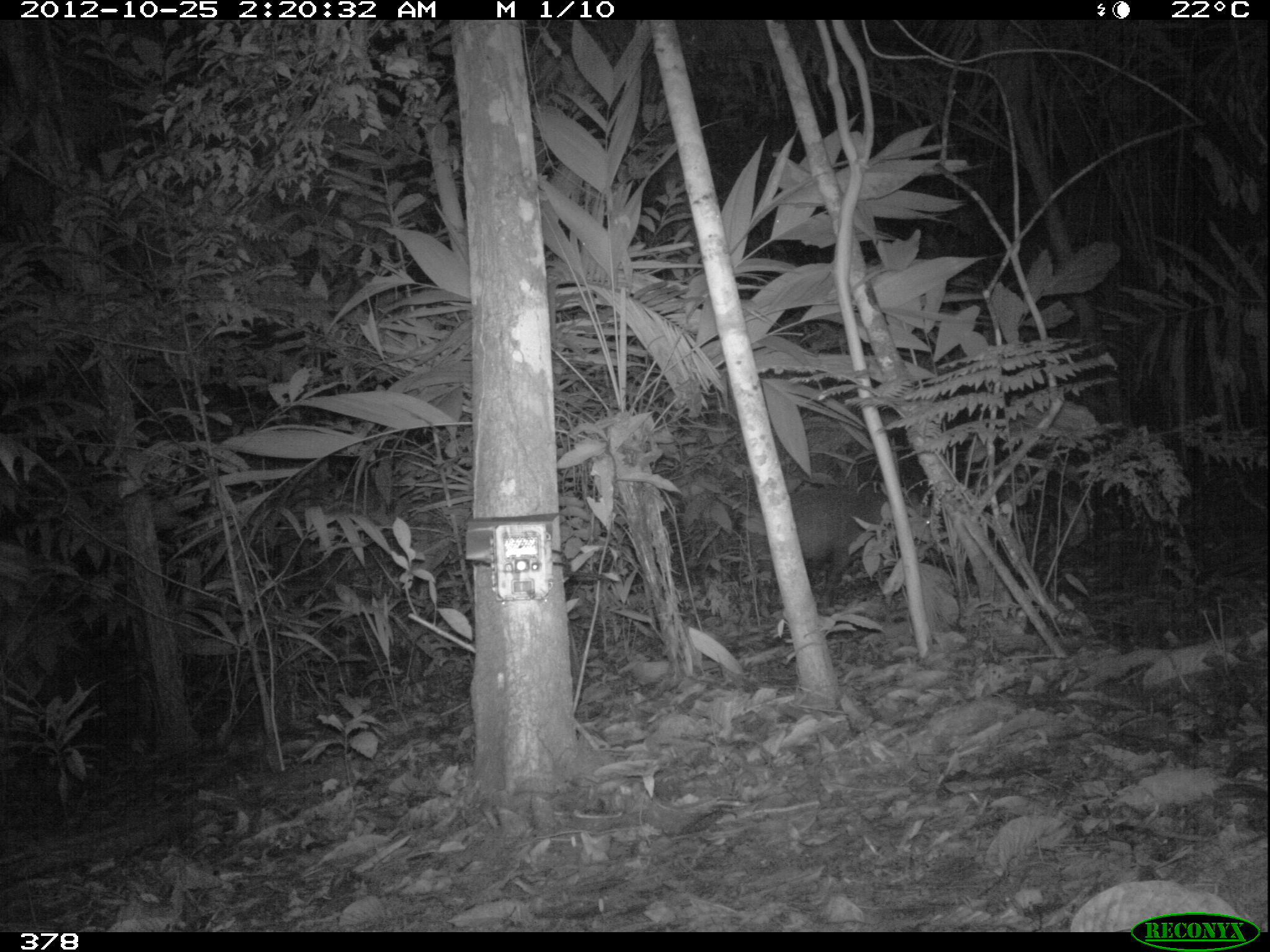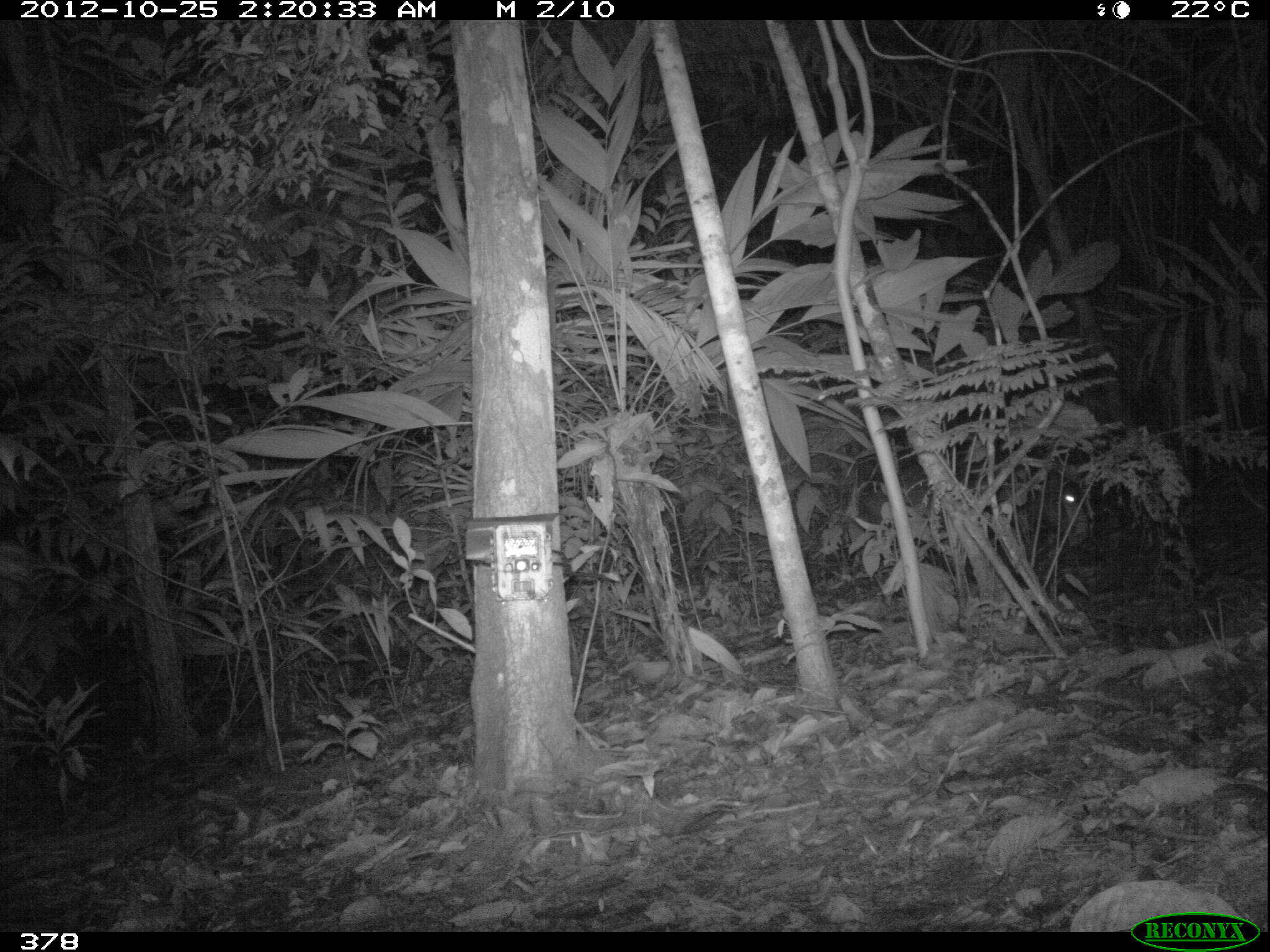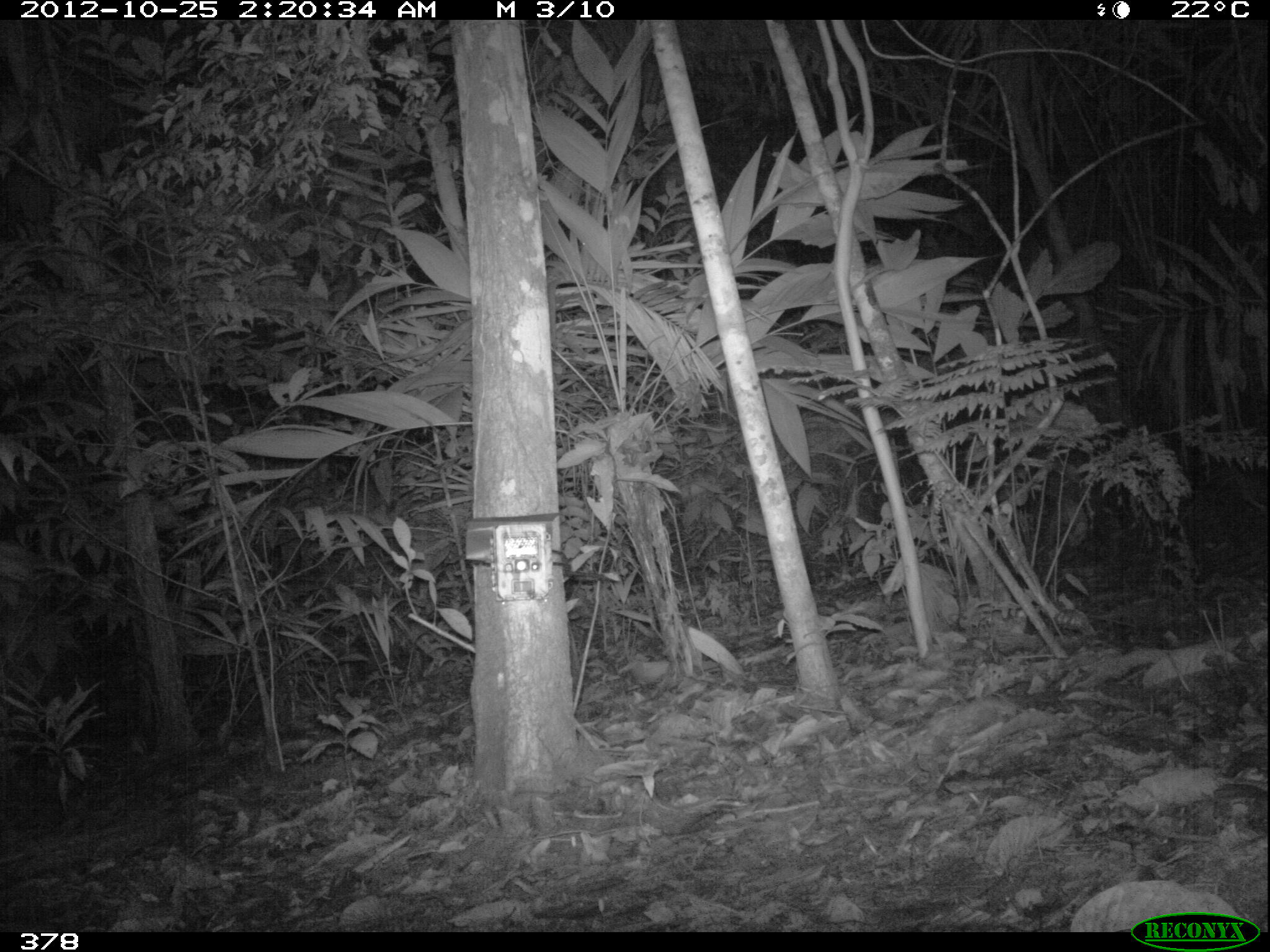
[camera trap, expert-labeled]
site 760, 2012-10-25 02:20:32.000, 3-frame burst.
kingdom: Animalia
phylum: Chordata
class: Mammalia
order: Artiodactyla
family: Tayassuidae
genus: Tayassu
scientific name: Tayassu pecari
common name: white-lipped peccary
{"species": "Tayassu pecari (white-lipped peccary)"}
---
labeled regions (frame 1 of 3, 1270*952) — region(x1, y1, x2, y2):
tayassu pecari: region(737, 485, 951, 615)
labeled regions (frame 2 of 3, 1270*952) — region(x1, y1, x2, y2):
tayassu pecari: region(864, 452, 1089, 579)